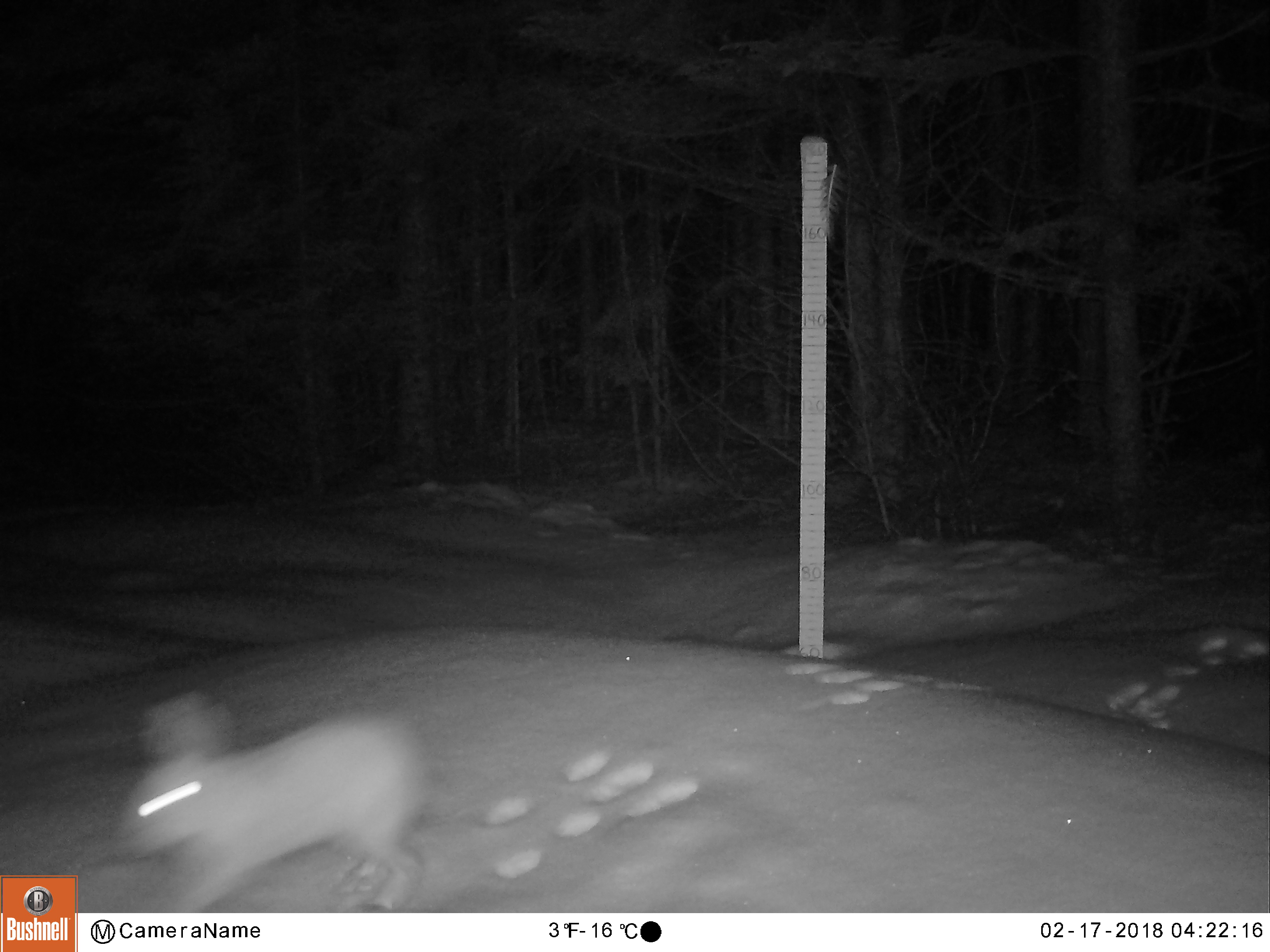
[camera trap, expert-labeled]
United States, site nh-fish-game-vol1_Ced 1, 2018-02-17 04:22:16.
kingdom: Animalia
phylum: Chordata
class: Mammalia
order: Lagomorpha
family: Leporidae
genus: Lepus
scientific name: Lepus americanus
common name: snowshoe hare